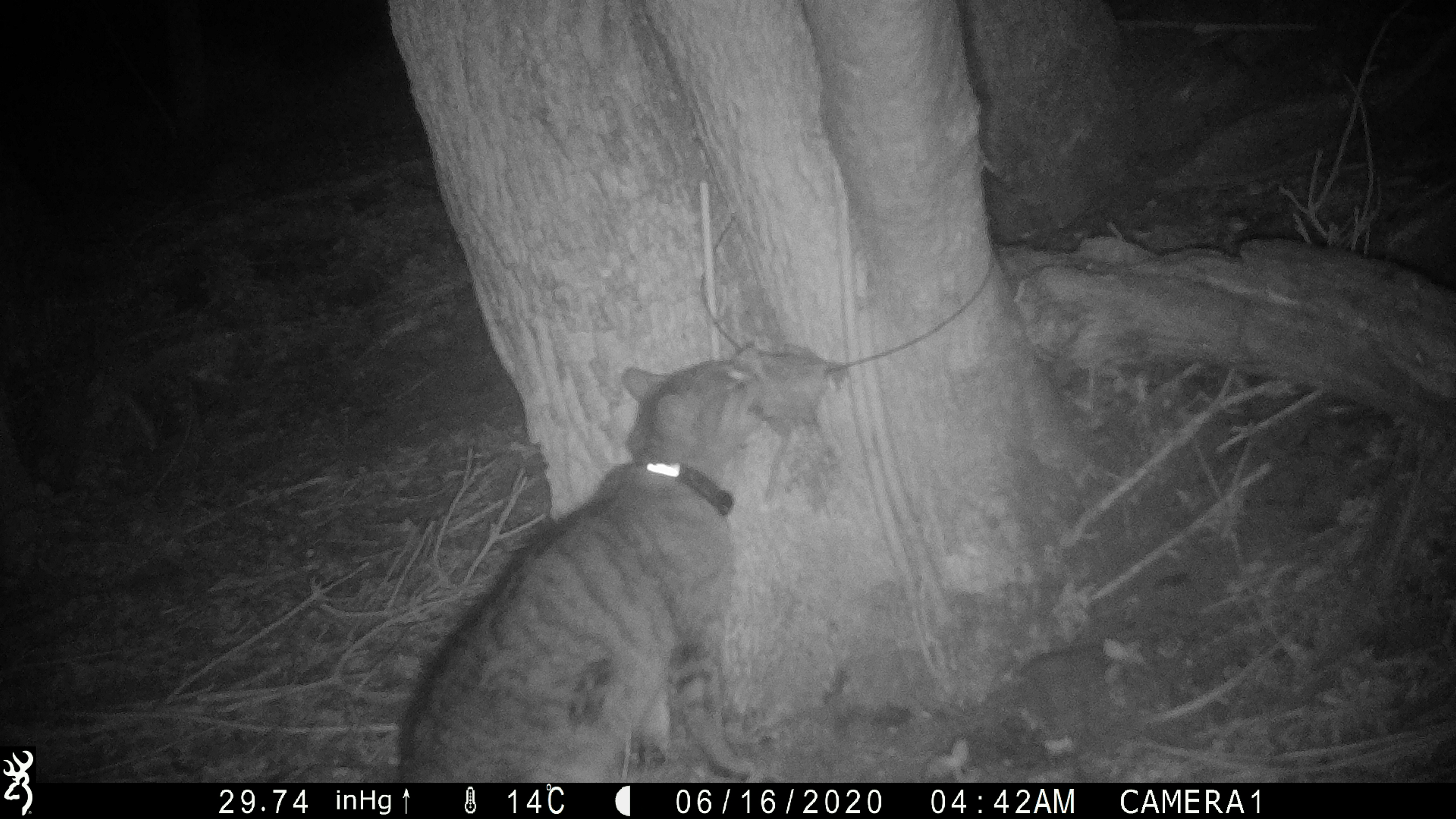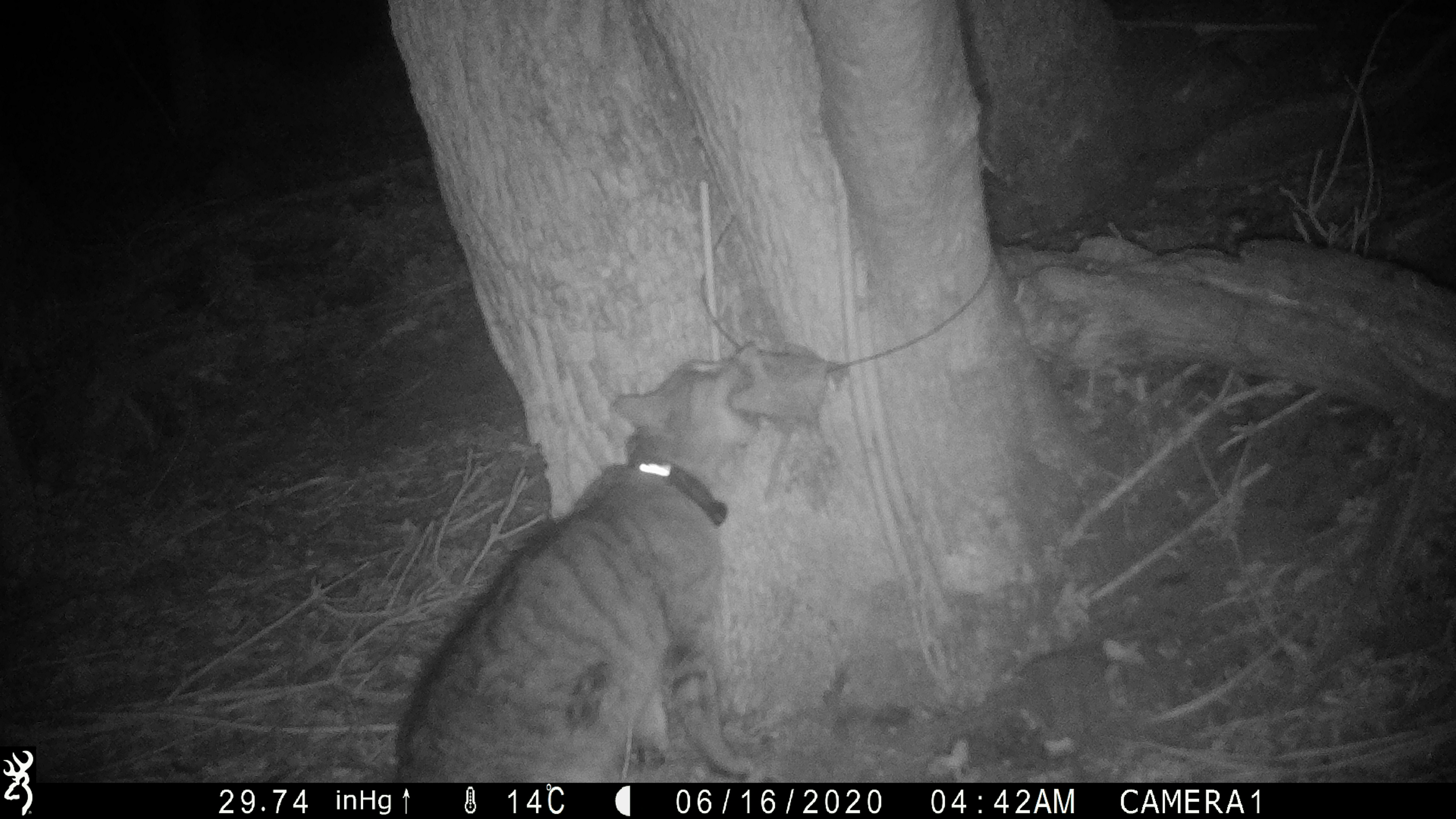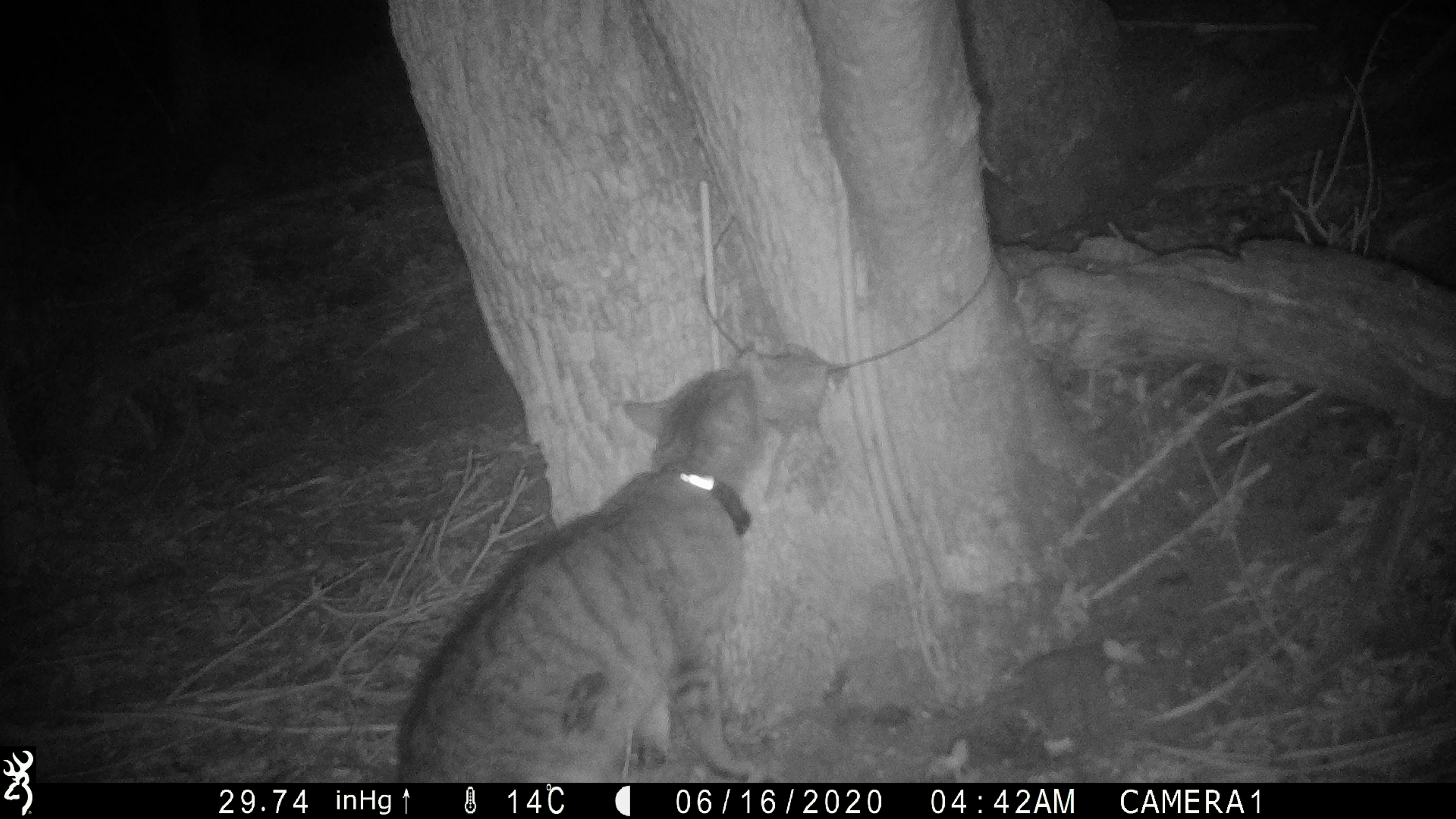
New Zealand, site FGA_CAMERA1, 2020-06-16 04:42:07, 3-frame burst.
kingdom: Animalia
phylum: Chordata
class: Mammalia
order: Carnivora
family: Felidae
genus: Felis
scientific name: Felis catus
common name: domestic cat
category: cat